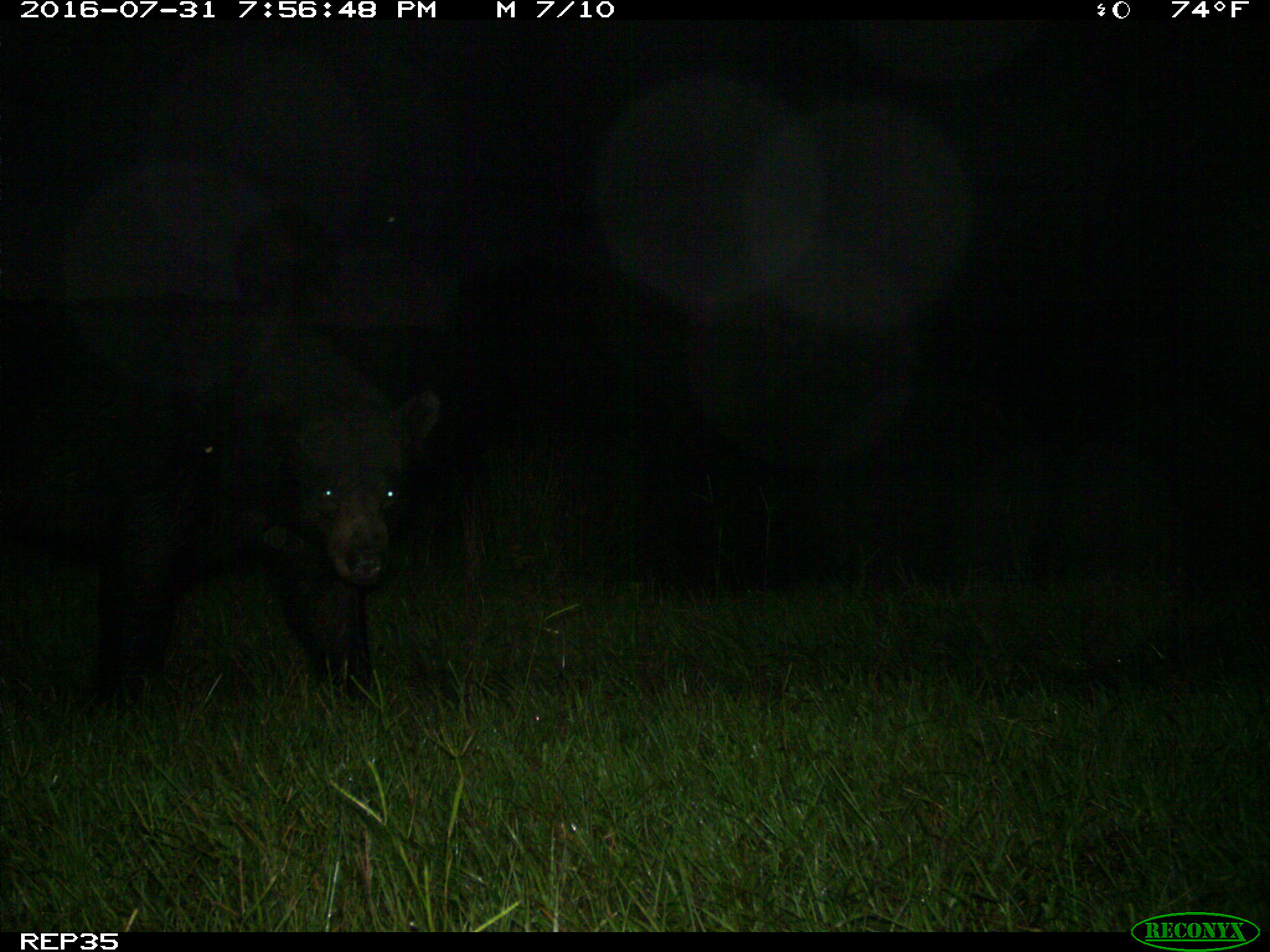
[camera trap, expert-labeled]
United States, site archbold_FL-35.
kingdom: Animalia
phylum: Chordata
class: Mammalia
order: Artiodactyla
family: Bovidae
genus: Bos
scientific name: Bos taurus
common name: domestic cow